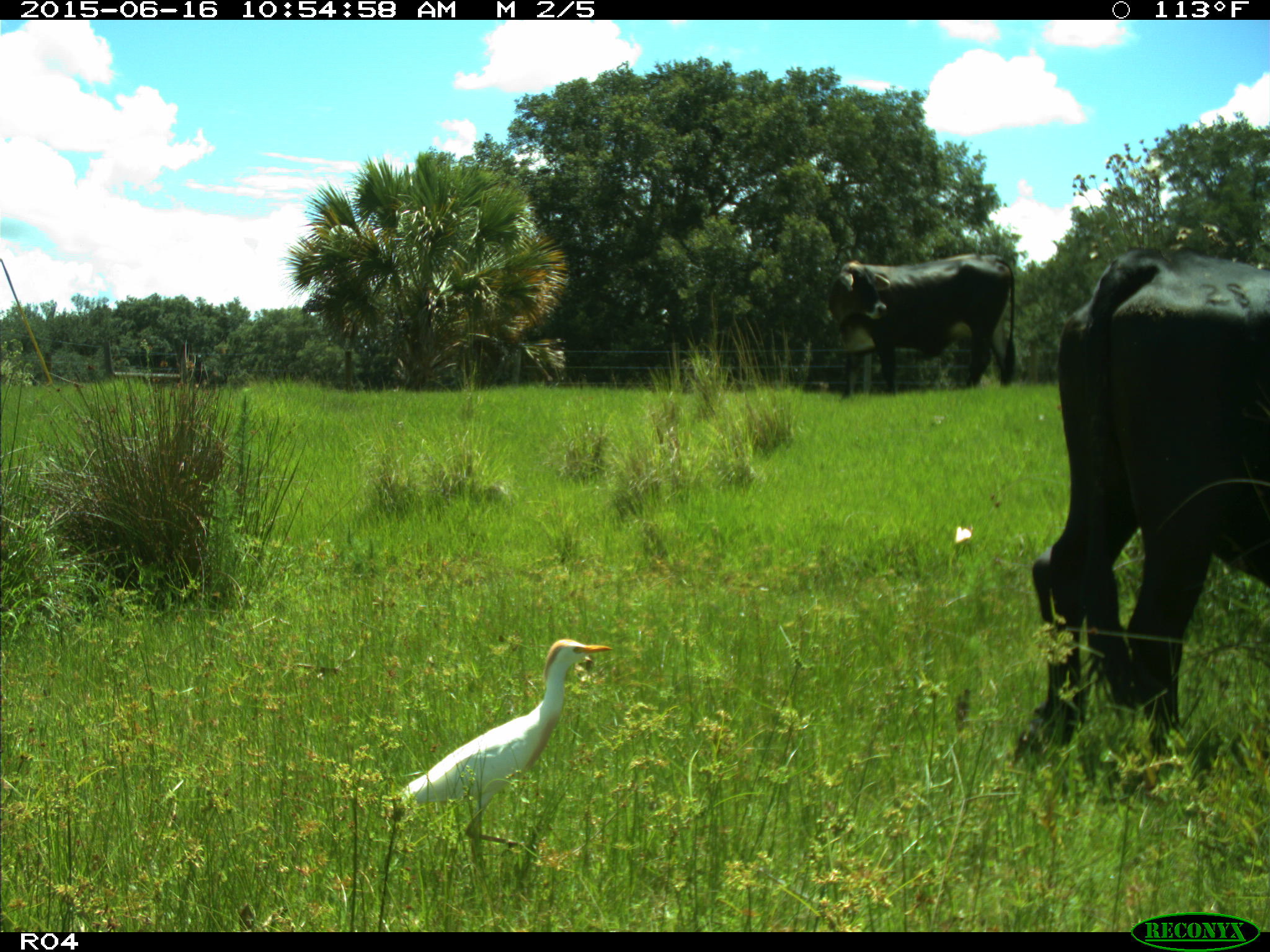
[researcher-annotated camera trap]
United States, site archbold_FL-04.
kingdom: Animalia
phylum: Chordata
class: Mammalia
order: Artiodactyla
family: Bovidae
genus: Bos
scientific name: Bos taurus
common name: domestic cow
Bos taurus (domestic cow).